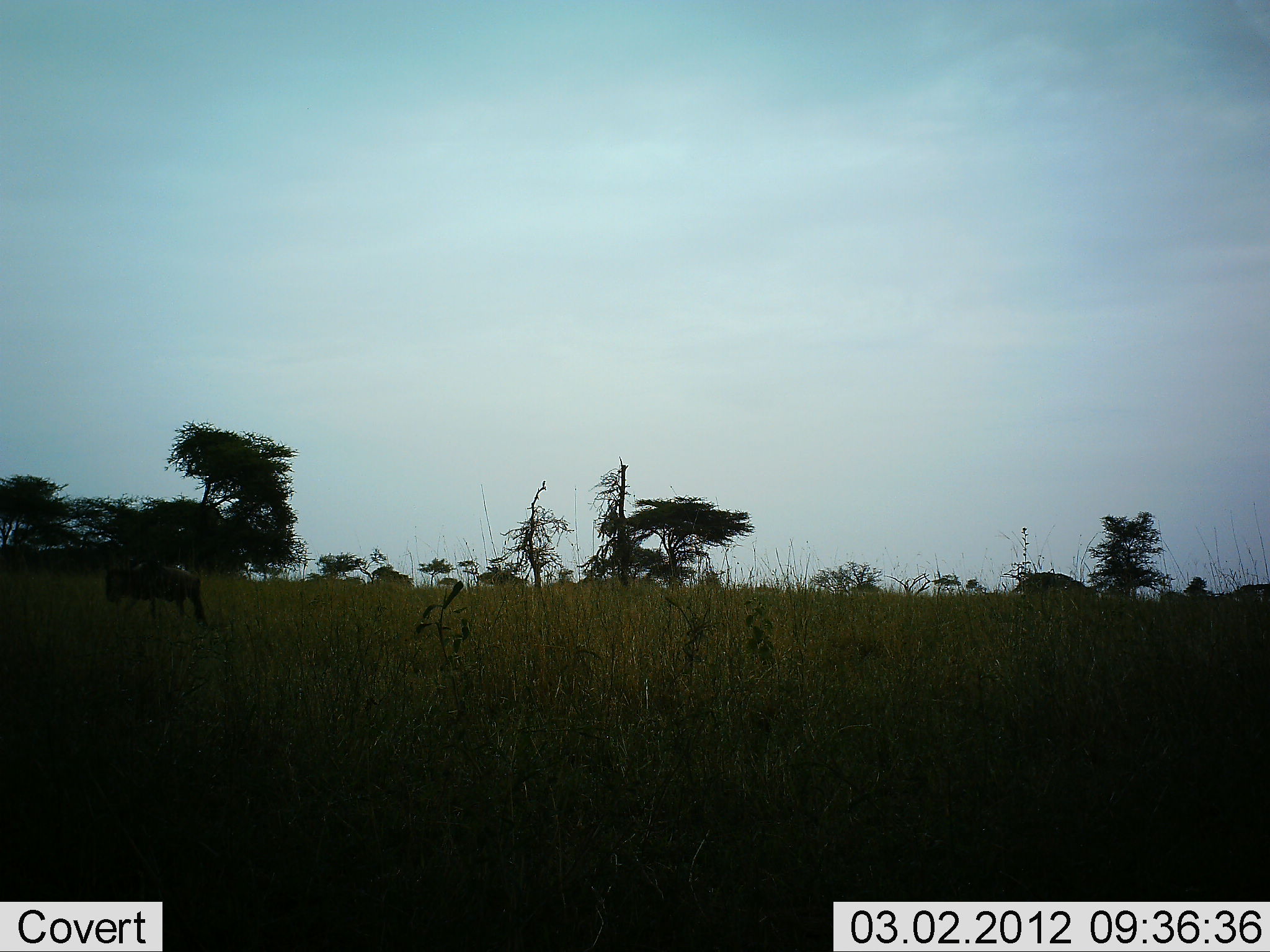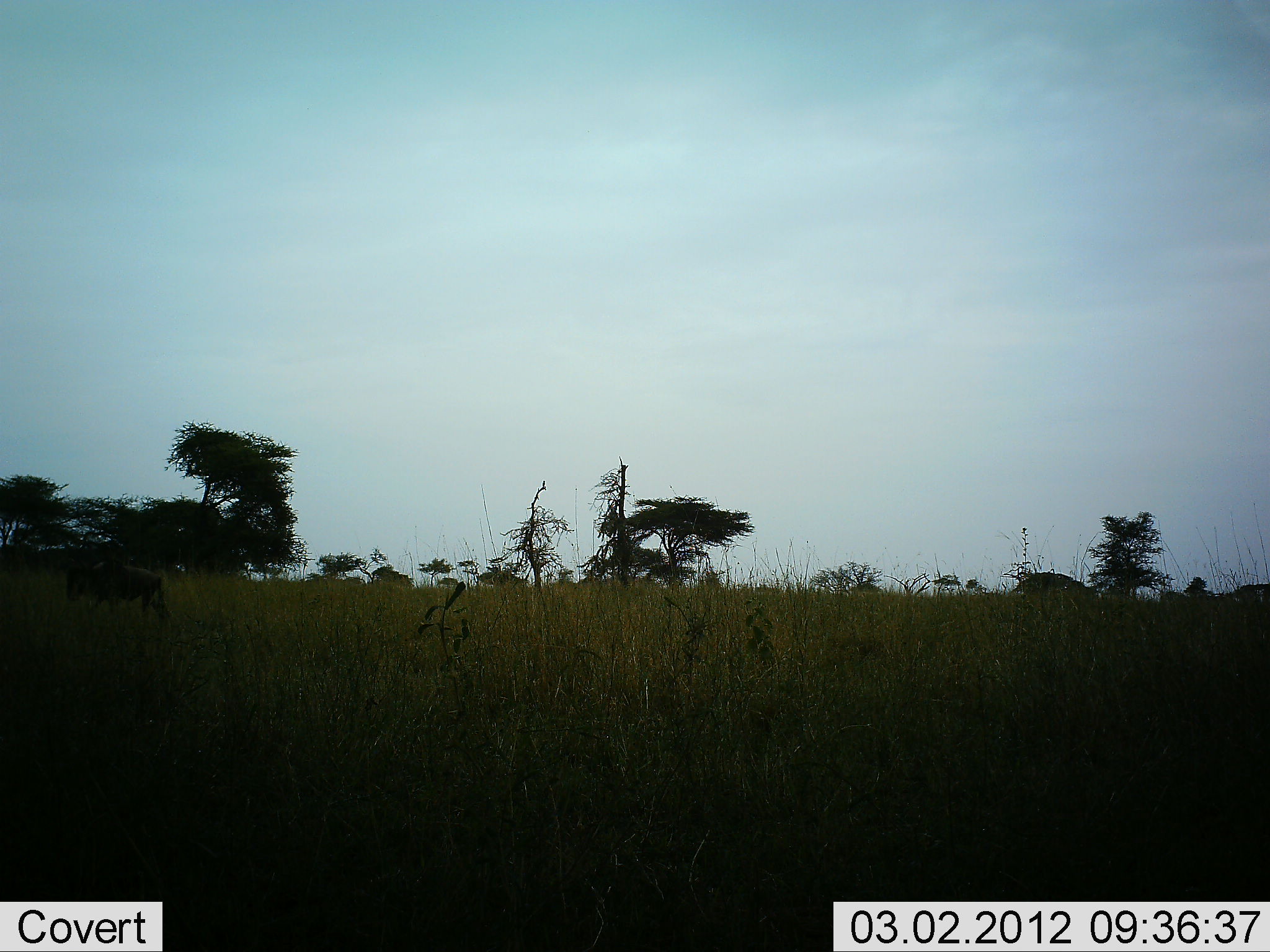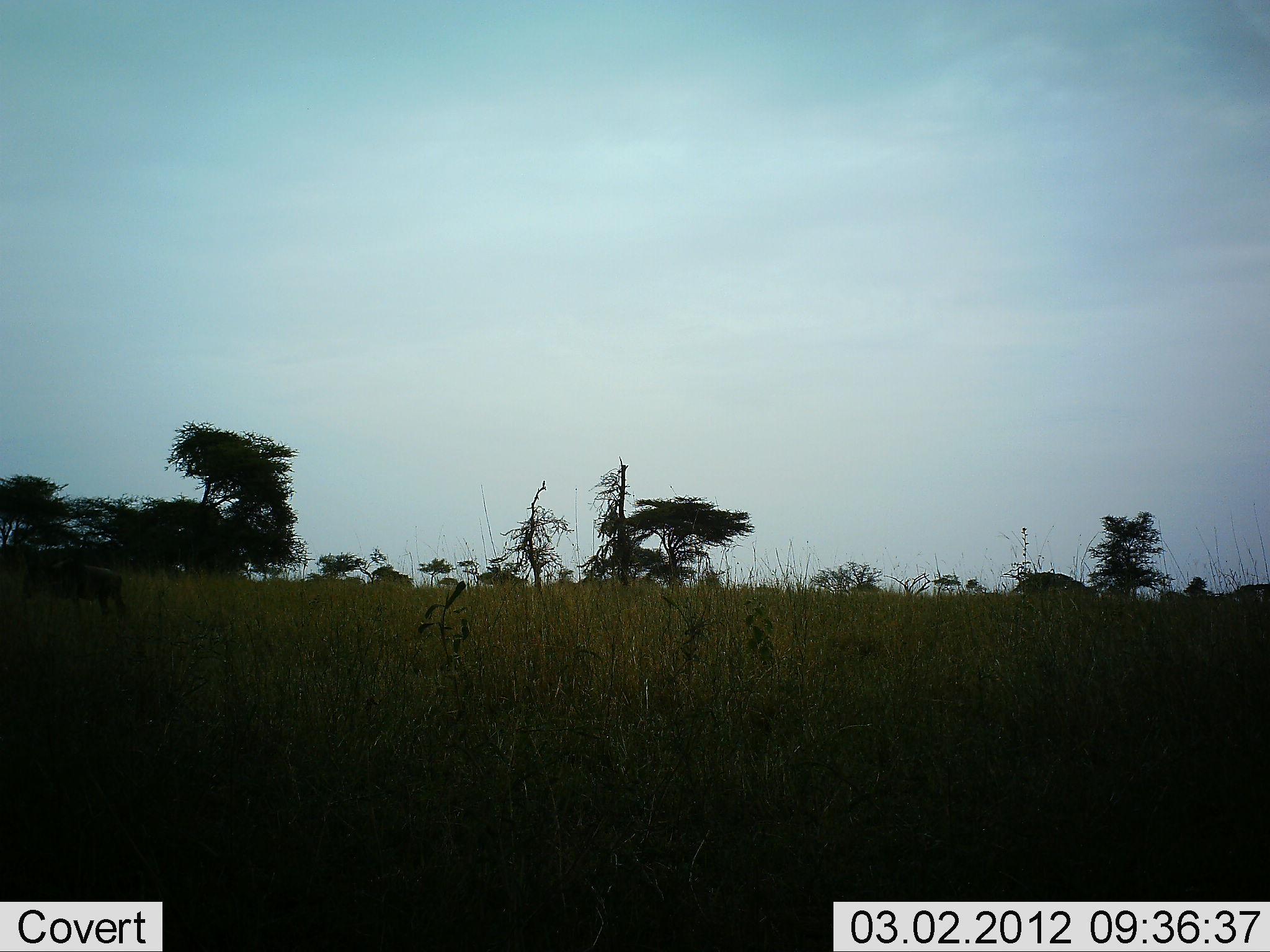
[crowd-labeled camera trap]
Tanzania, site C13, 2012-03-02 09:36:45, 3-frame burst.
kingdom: Animalia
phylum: Chordata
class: Mammalia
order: Artiodactyla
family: Bovidae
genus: Connochaetes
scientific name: Connochaetes taurinus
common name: blue wildebeest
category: wildebeest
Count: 1.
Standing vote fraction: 0%.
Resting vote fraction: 0%.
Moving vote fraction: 100%.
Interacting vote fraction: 0%.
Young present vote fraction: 0%.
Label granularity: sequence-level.